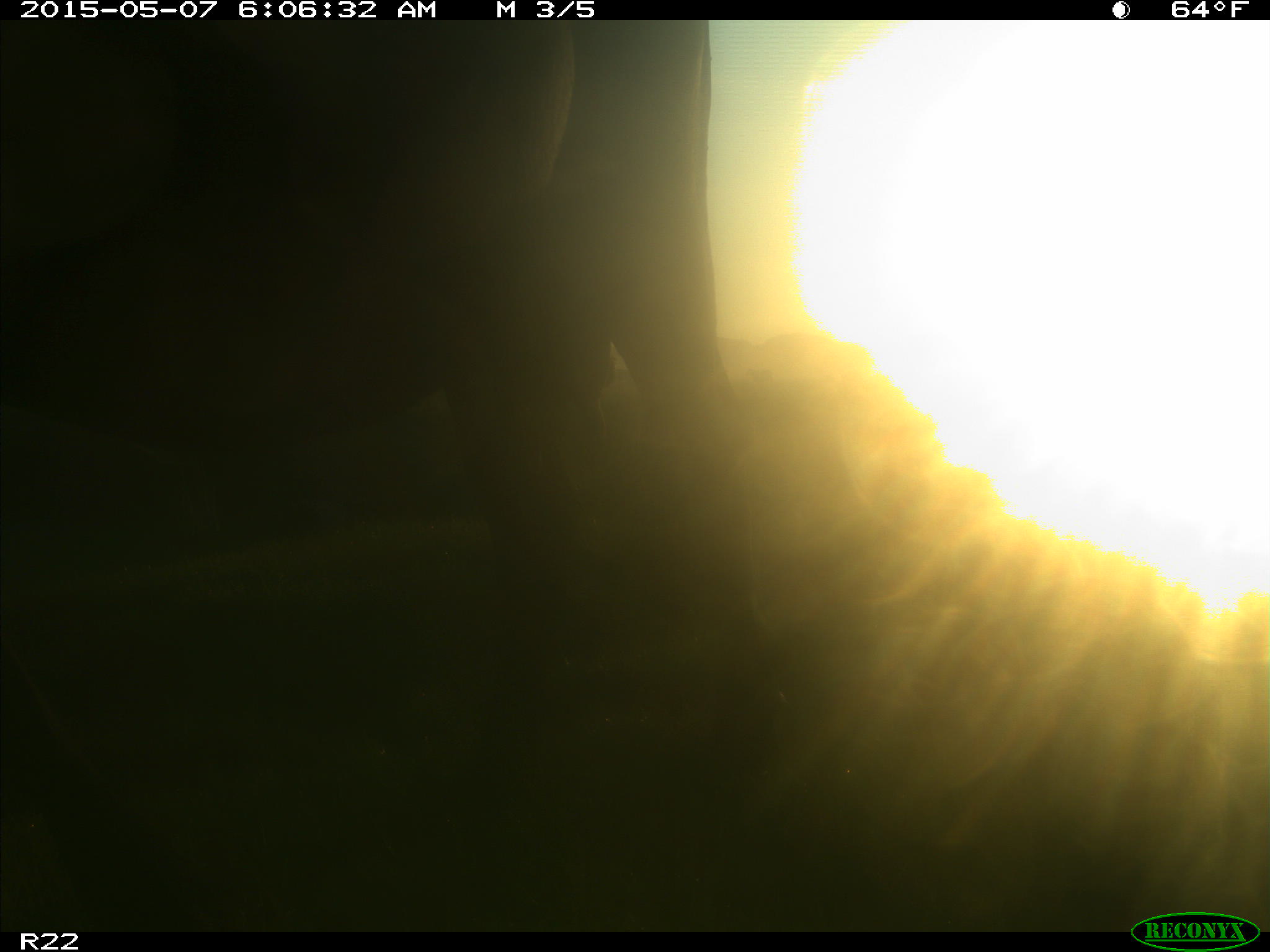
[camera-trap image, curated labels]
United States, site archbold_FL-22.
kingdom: Animalia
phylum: Chordata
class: Mammalia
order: Artiodactyla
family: Bovidae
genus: Bos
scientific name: Bos taurus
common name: domestic cow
Bos taurus (domestic cow).